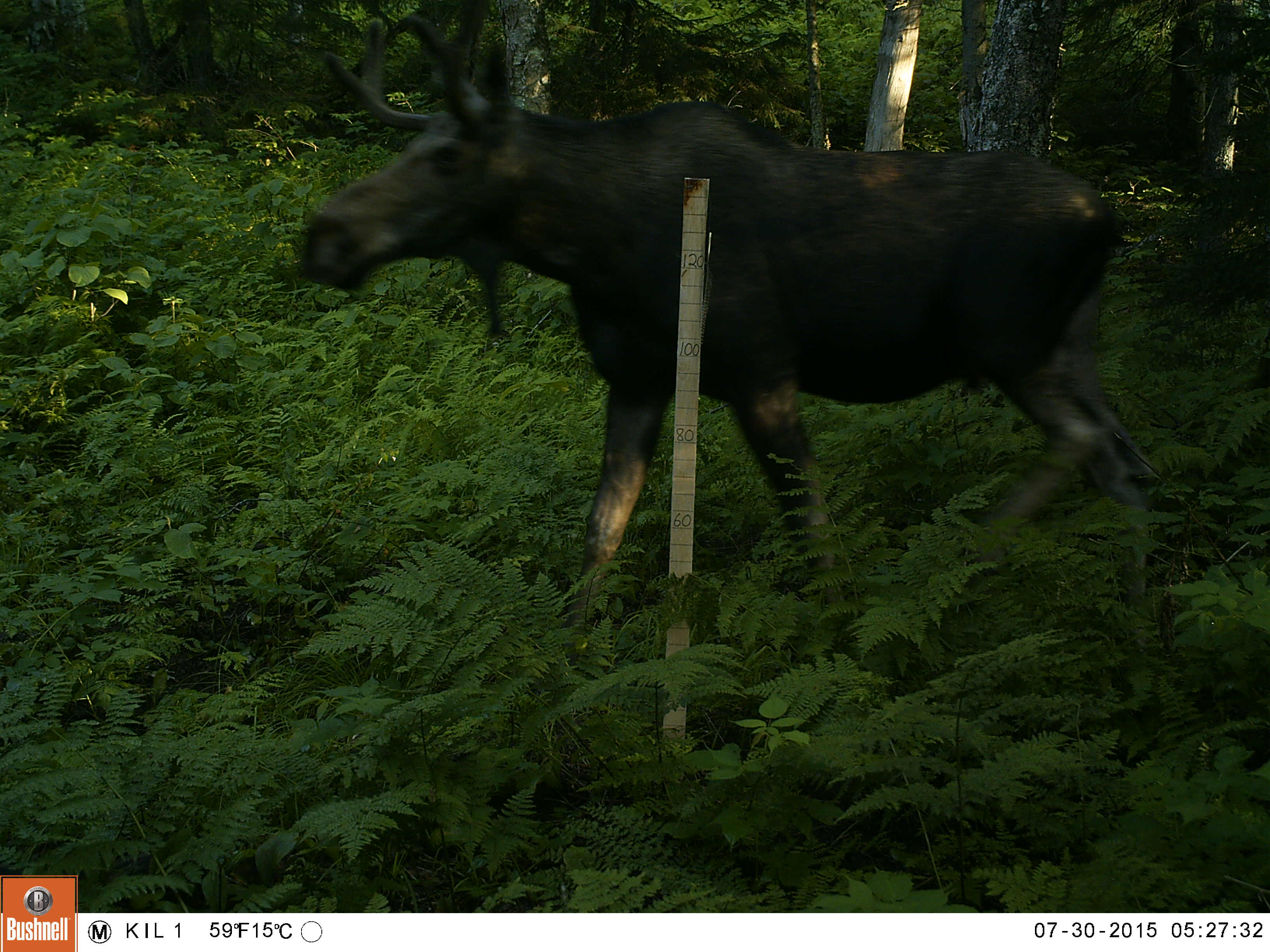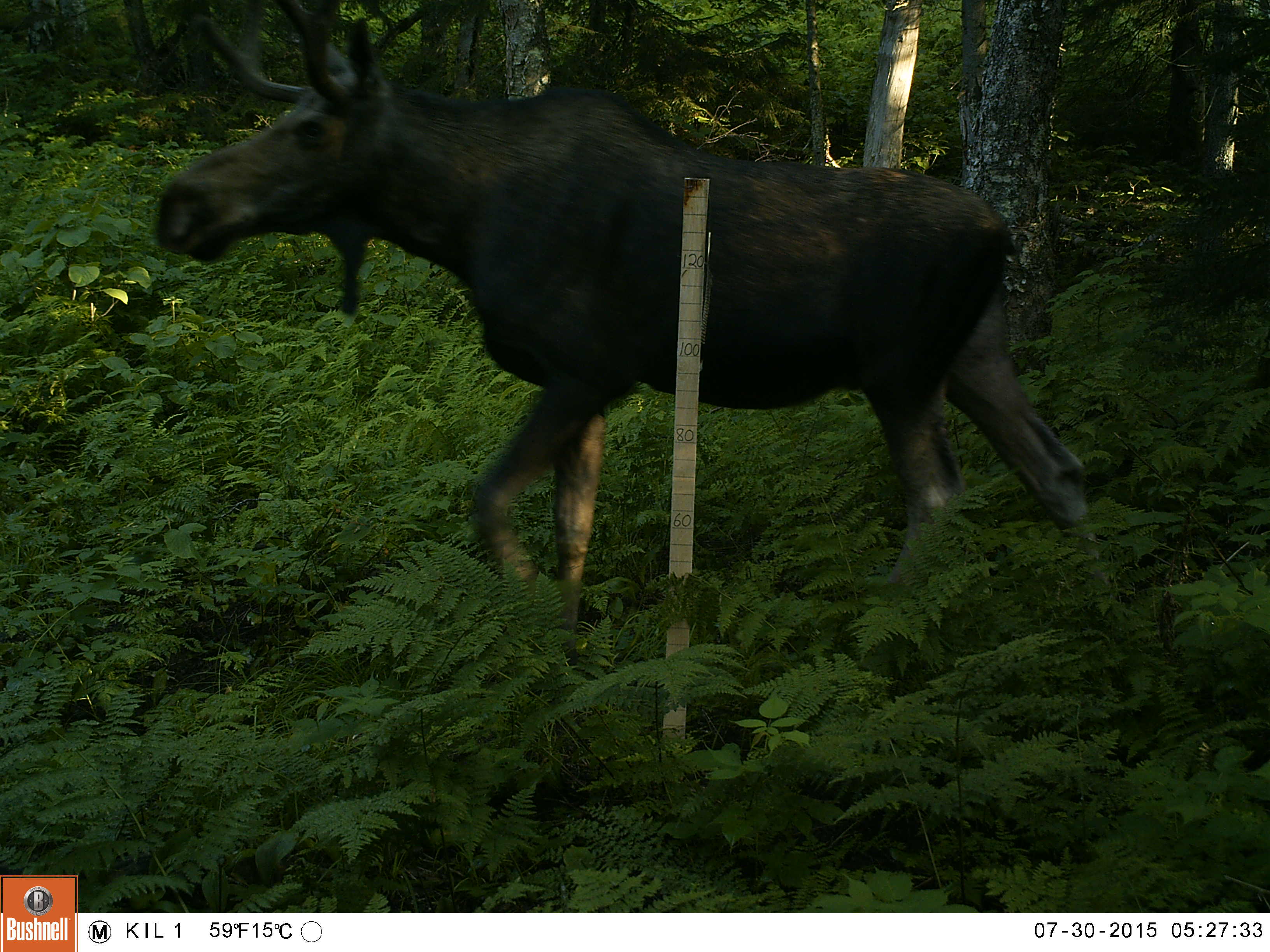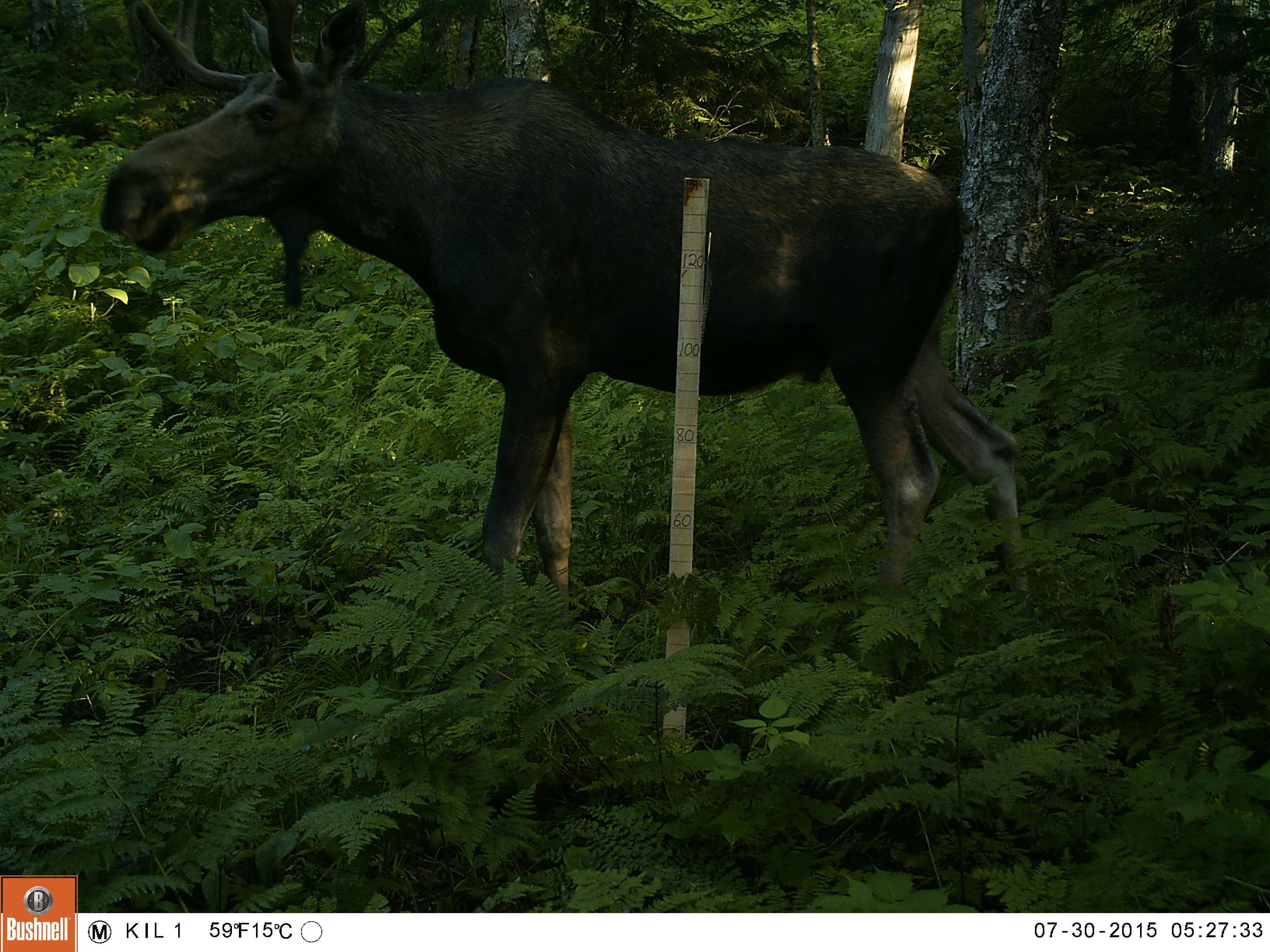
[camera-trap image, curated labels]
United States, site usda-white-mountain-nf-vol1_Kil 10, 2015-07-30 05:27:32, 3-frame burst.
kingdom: Animalia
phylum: Chordata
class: Mammalia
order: Artiodactyla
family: Cervidae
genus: Alces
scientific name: Alces alces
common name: moose